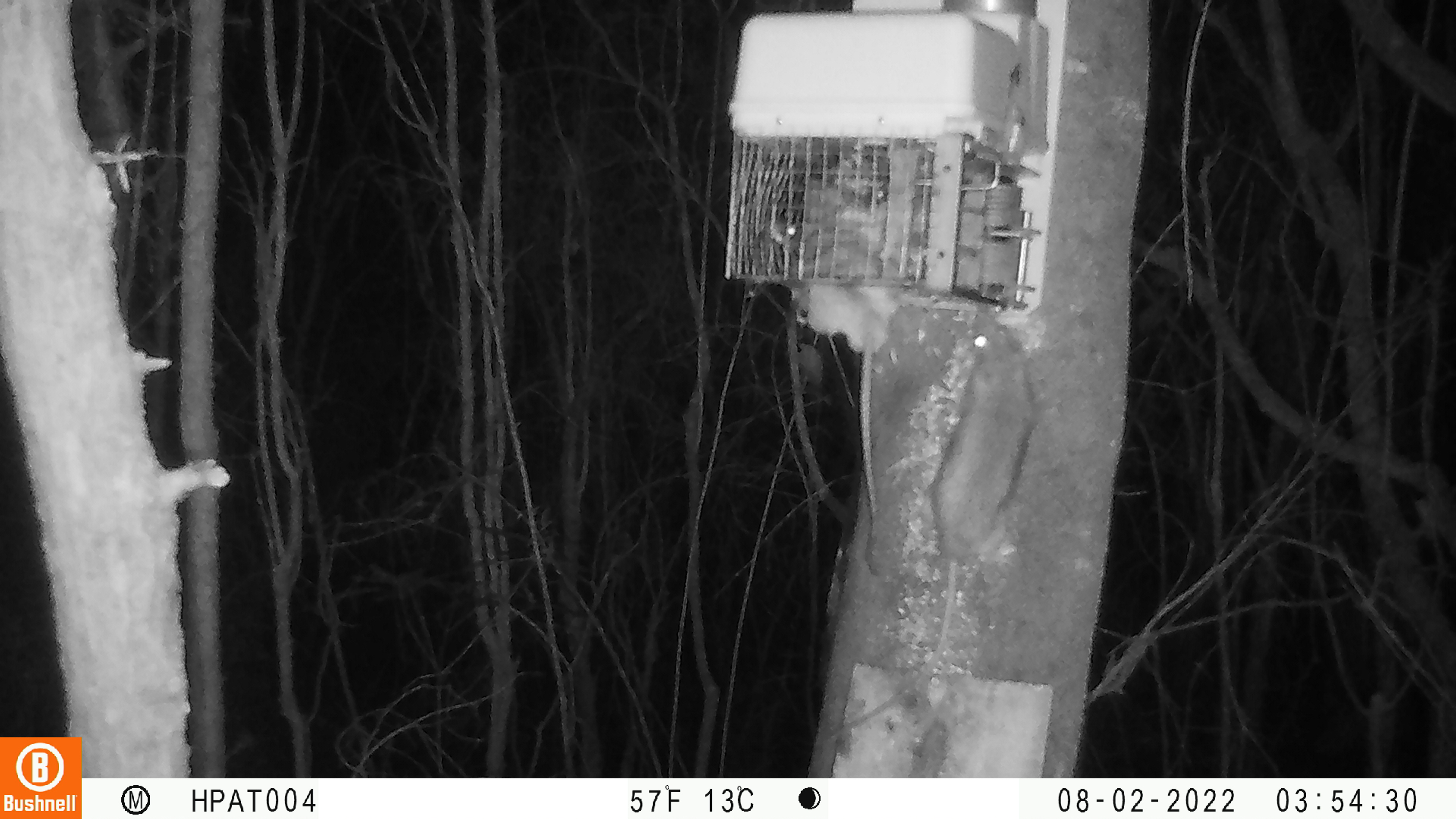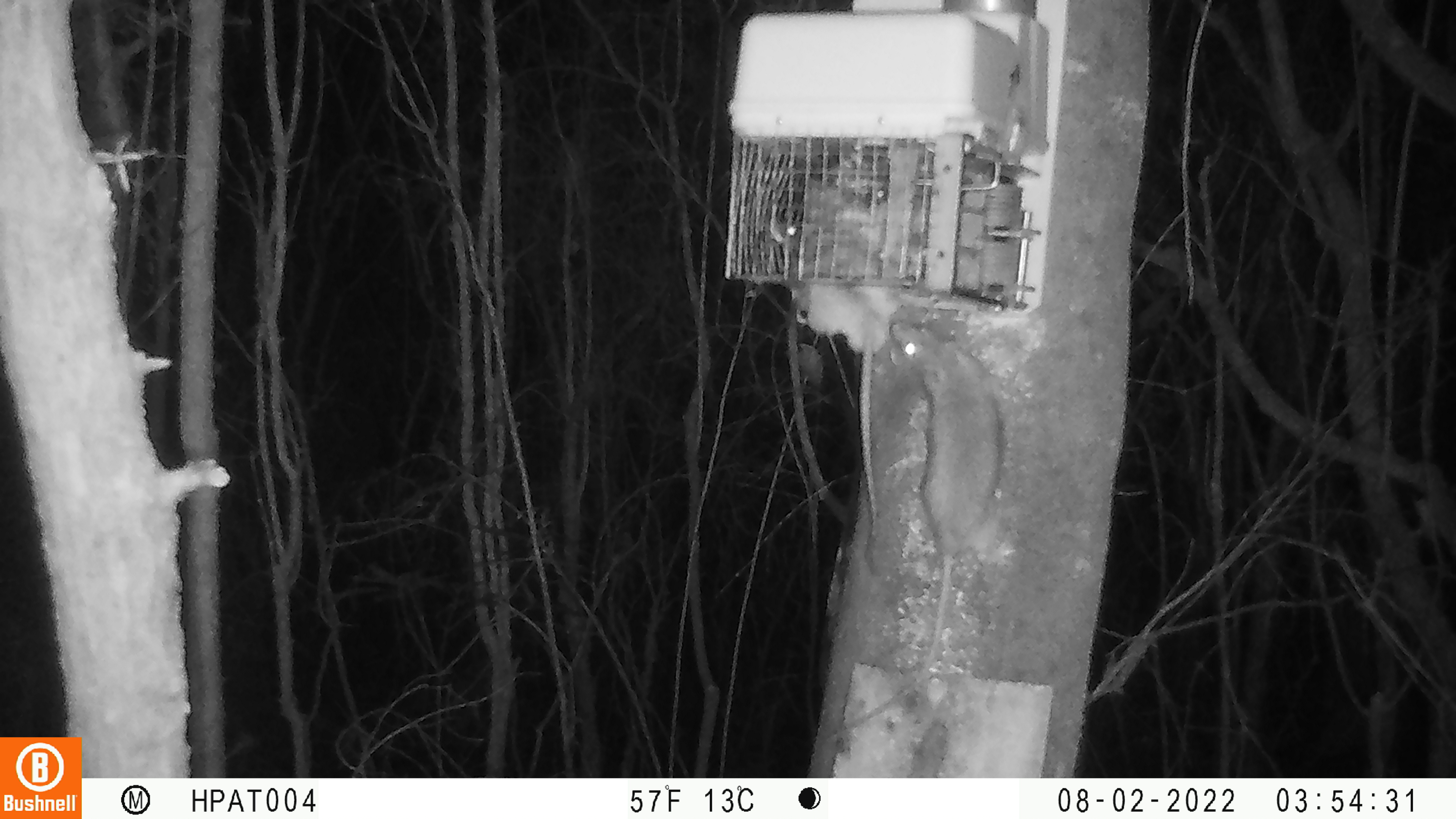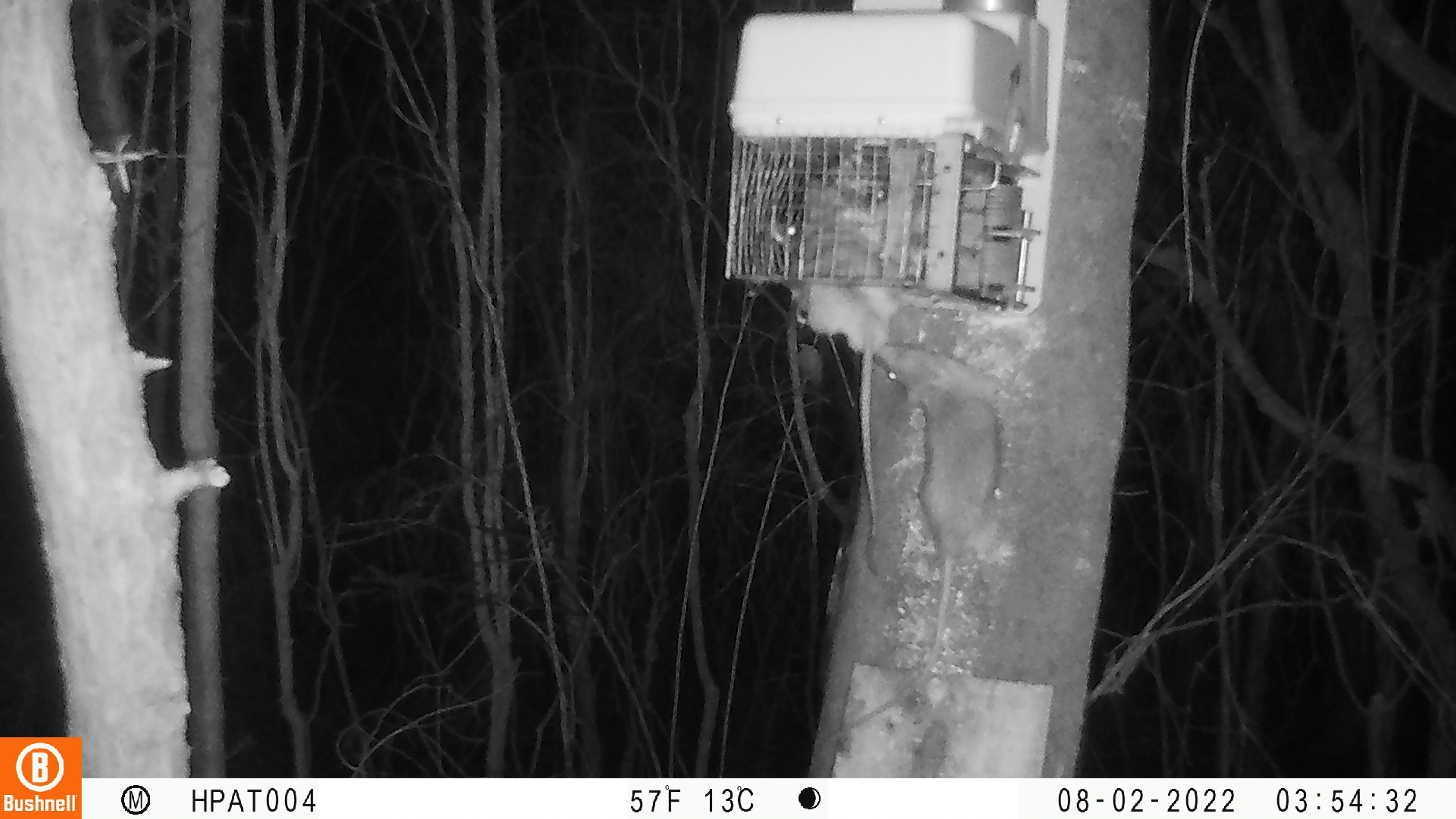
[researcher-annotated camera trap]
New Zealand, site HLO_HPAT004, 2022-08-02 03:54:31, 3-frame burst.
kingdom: Animalia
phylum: Chordata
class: Mammalia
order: Rodentia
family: Muridae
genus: Rattus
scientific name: Rattus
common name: rat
Rat (Rattus).